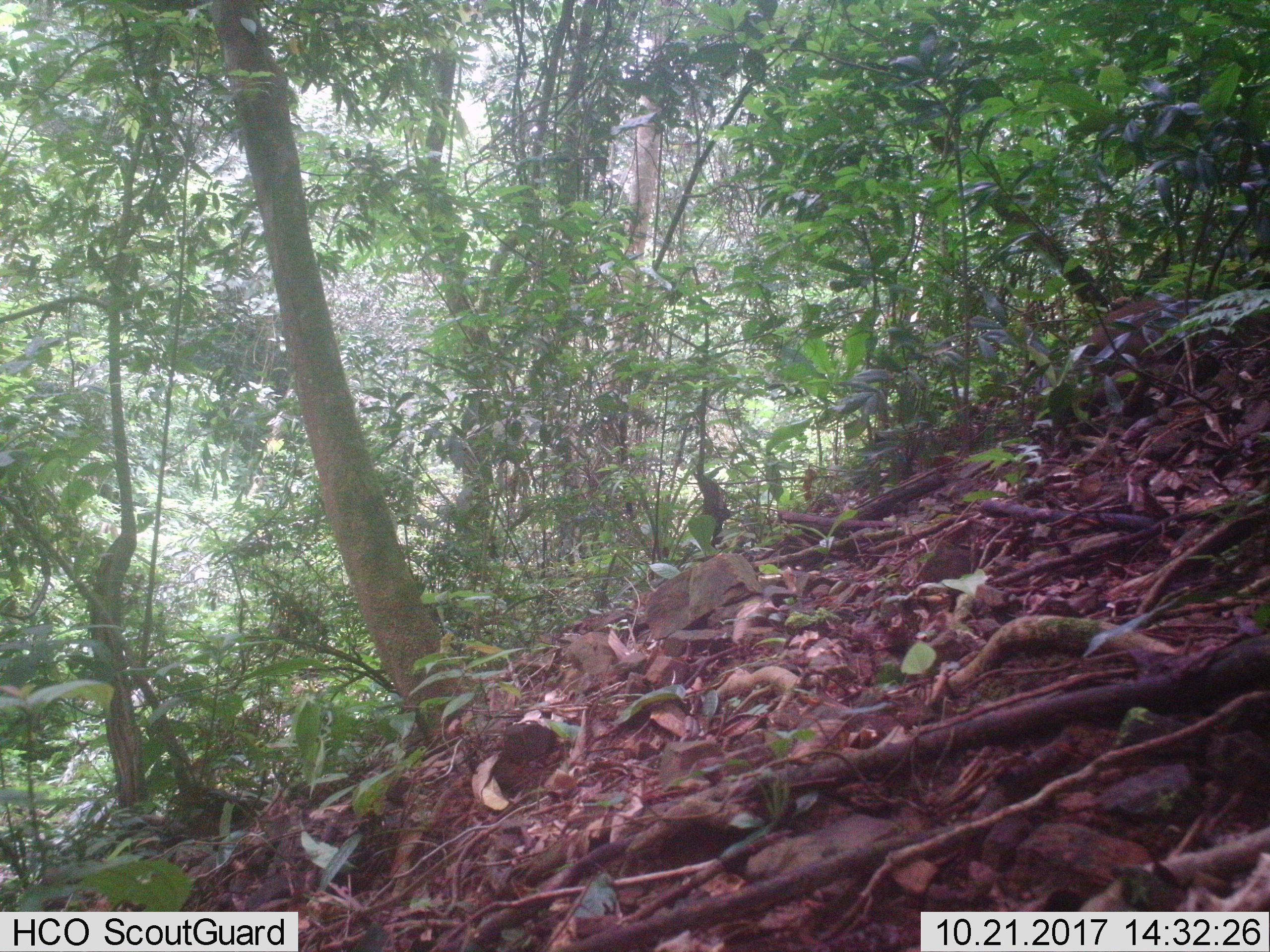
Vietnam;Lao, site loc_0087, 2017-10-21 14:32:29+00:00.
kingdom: Animalia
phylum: Chordata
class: Mammalia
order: Artiodactyla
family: Suidae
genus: Sus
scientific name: Sus scrofa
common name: eurasian wild pig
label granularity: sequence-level